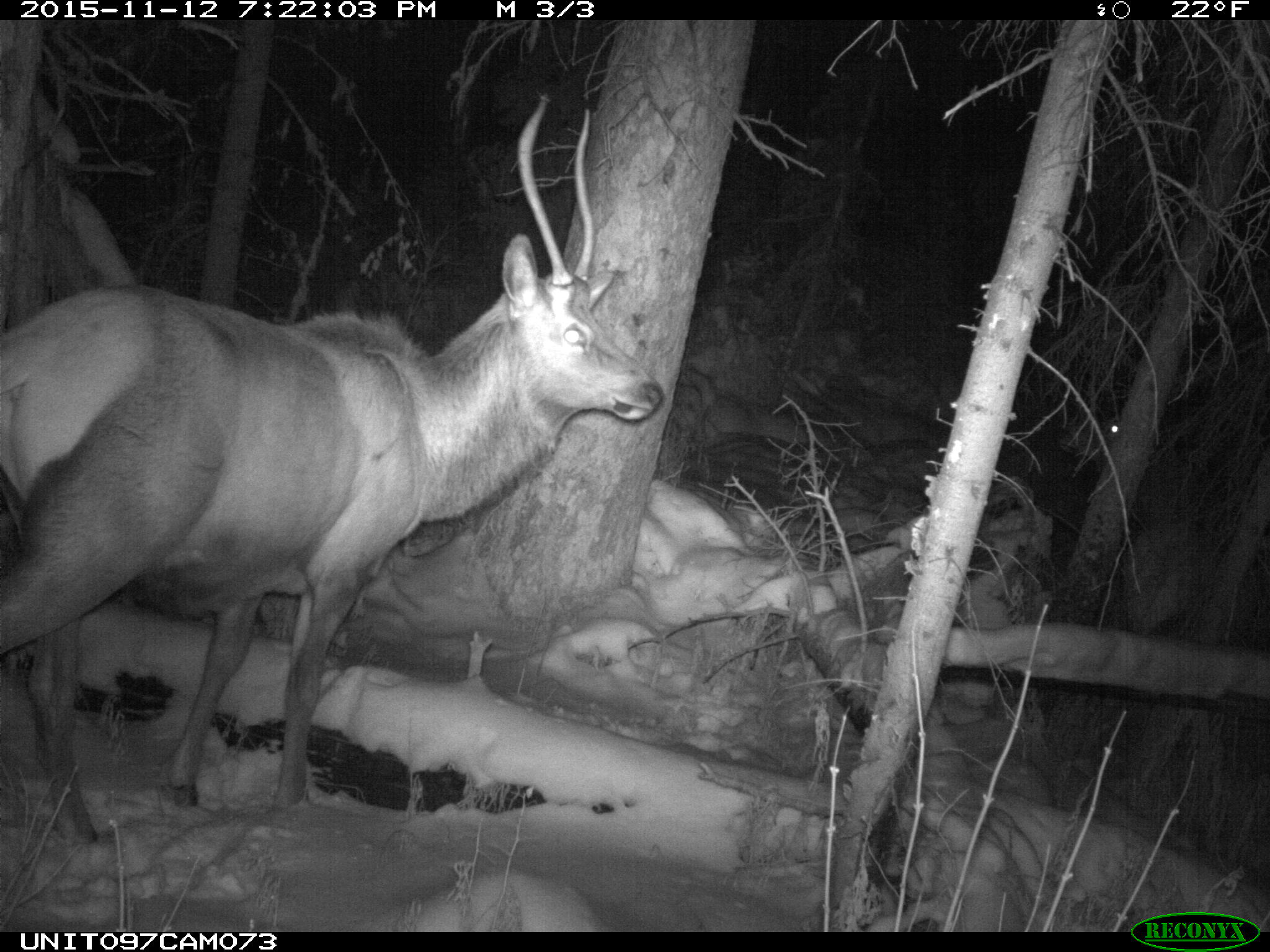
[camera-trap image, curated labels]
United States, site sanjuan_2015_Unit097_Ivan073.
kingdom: Animalia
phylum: Chordata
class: Mammalia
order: Artiodactyla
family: Cervidae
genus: Cervus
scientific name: Cervus elaphus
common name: red deer